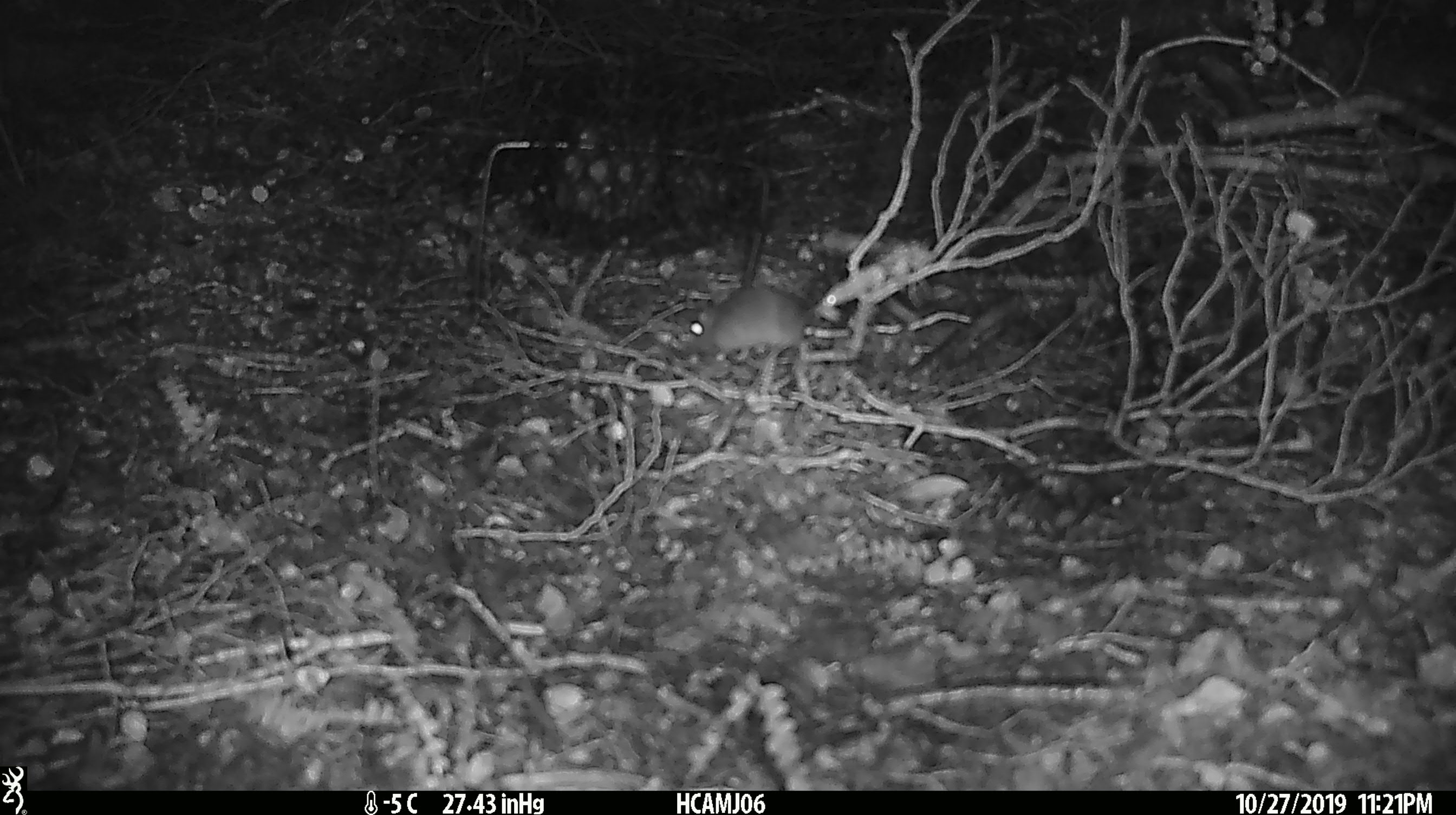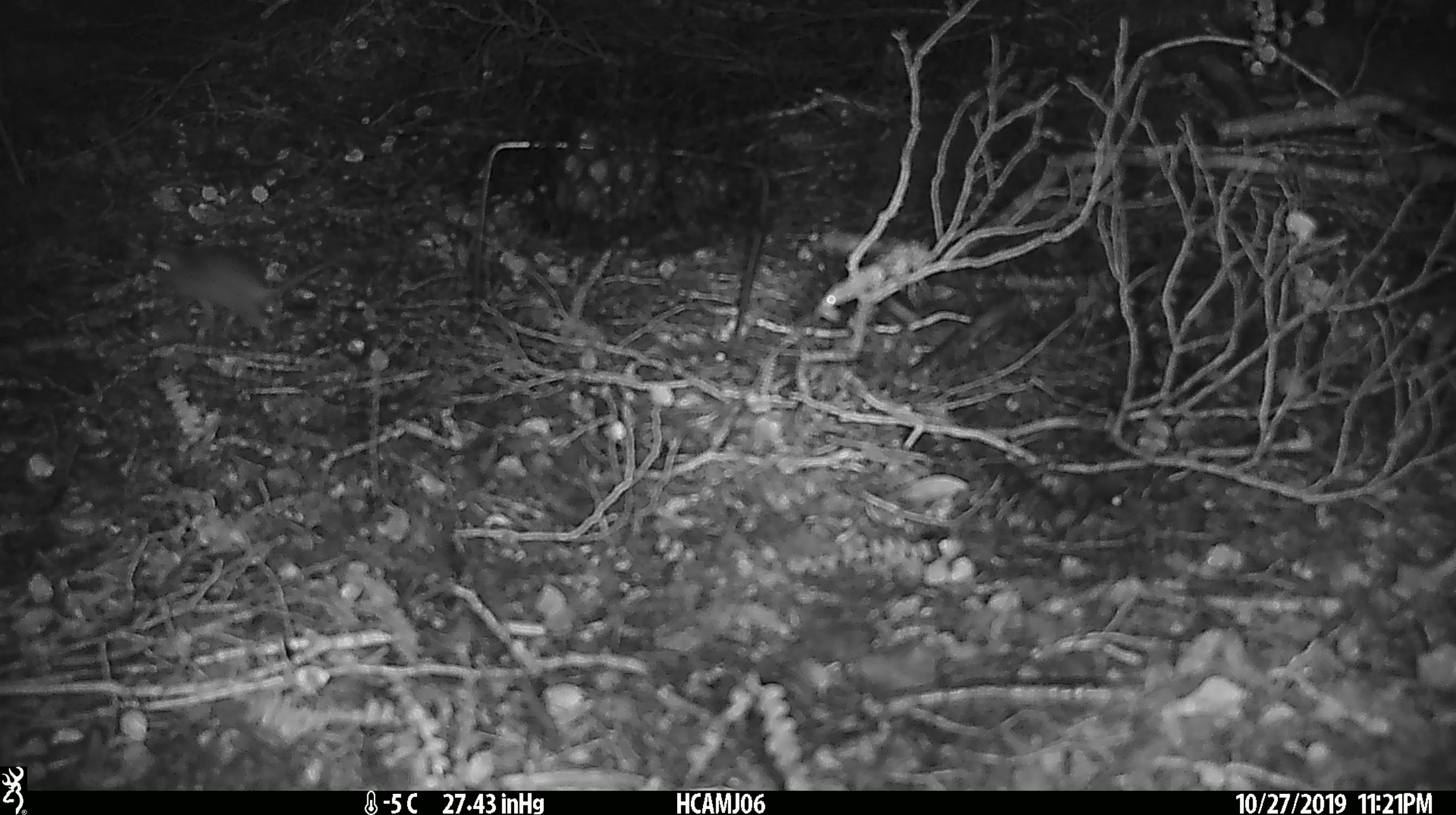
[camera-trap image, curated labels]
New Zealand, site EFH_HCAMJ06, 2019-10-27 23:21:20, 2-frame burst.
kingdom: Animalia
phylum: Chordata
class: Mammalia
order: Rodentia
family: Muridae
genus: Mus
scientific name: Mus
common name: mouse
Mouse (Mus).